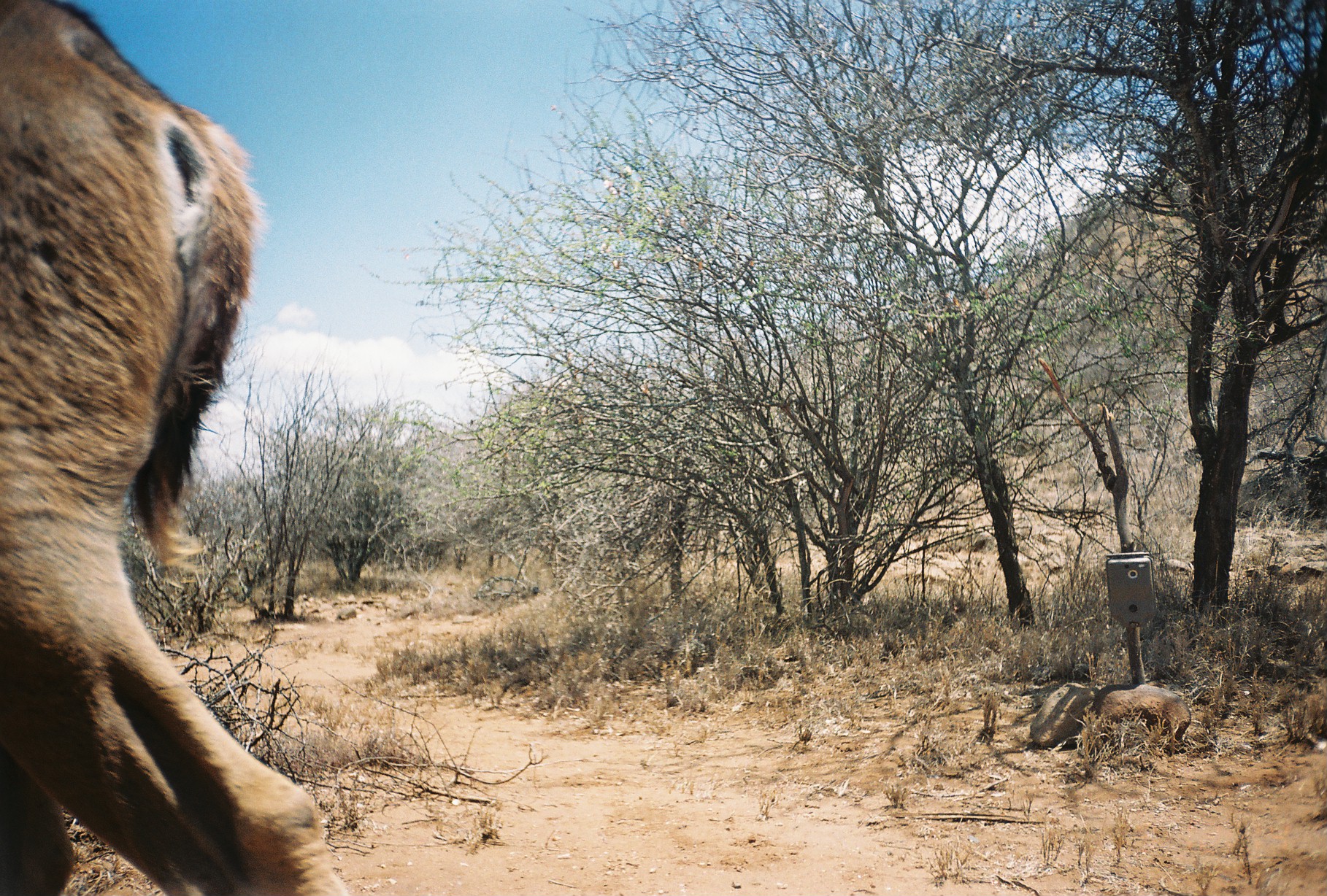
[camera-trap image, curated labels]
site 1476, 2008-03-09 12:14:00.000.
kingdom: Animalia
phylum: Chordata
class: Mammalia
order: Artiodactyla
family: Bovidae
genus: Kobus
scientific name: Kobus ellipsiprymnus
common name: waterbuck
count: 1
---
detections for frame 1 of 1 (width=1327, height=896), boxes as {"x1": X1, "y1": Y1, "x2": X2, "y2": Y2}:
kobus ellipsiprymnus: {"x1": 0, "y1": 0, "x2": 367, "y2": 895}